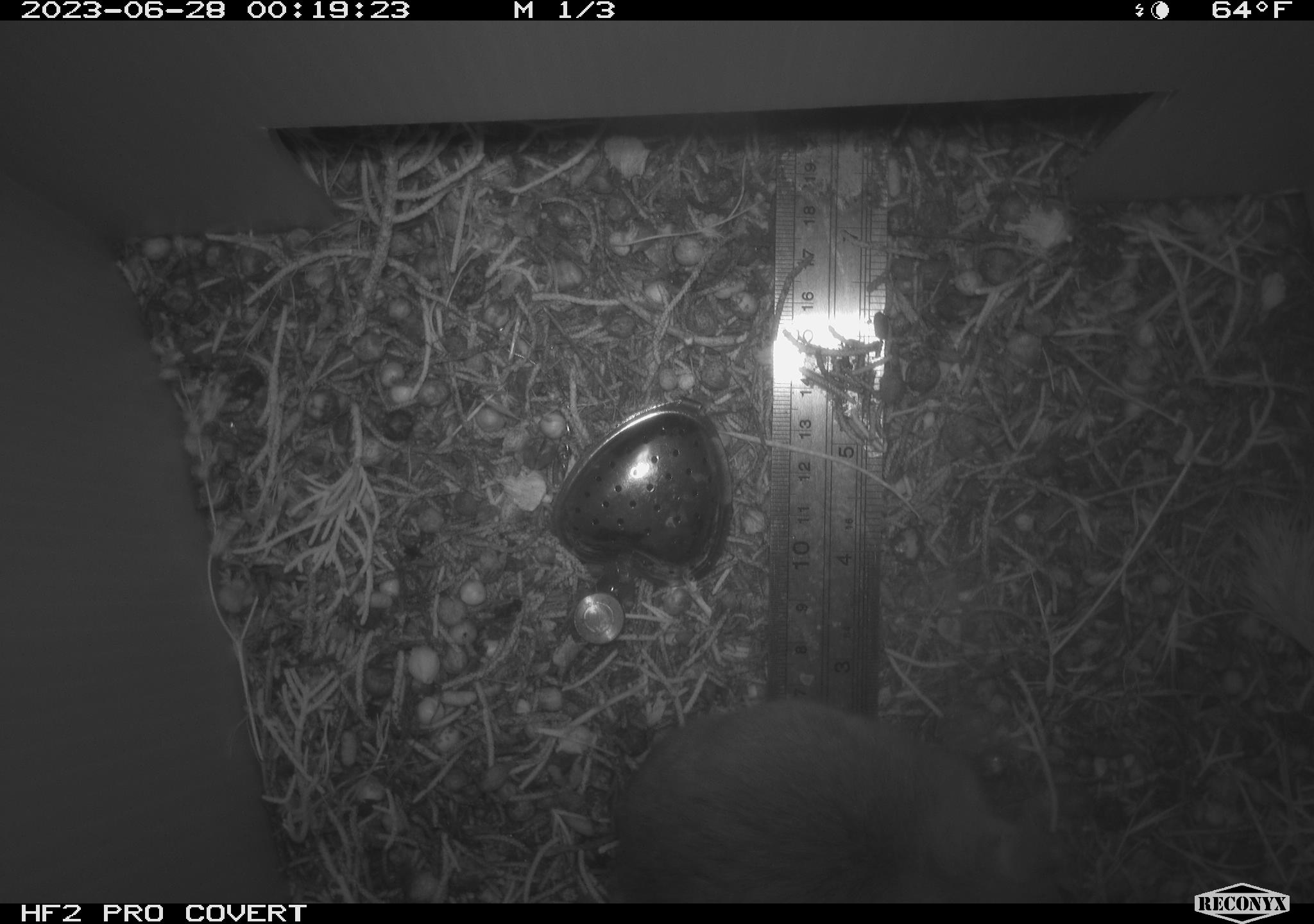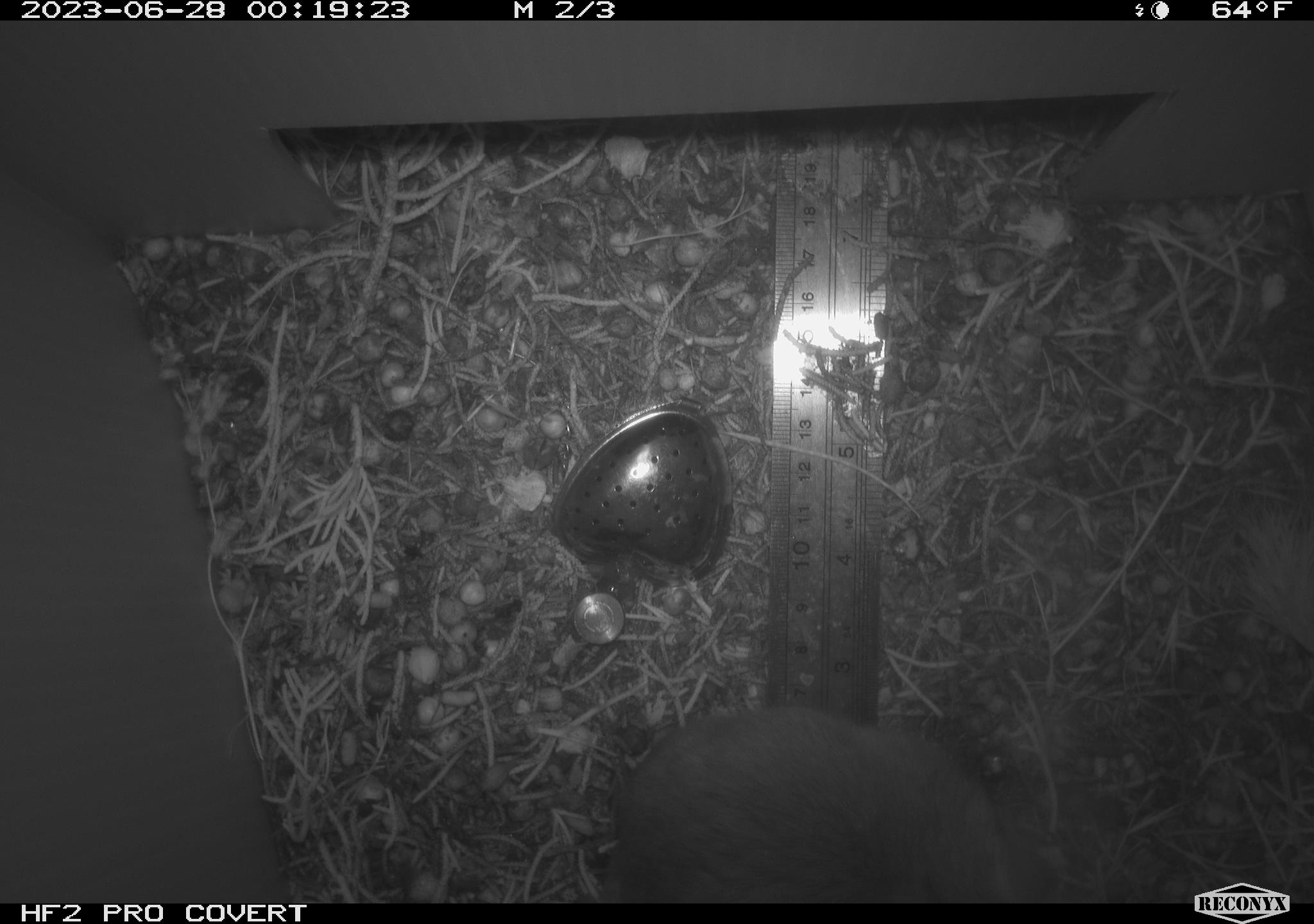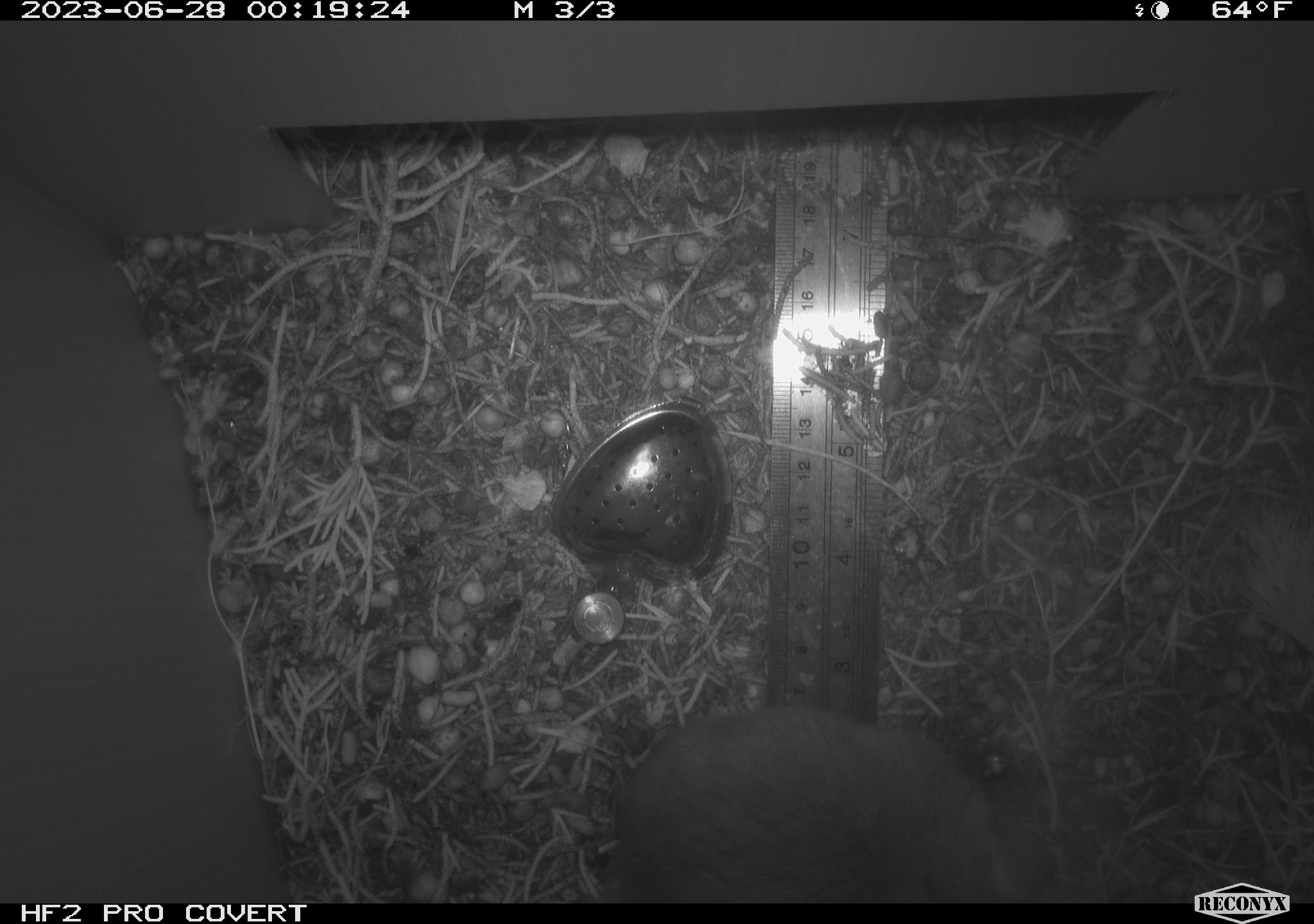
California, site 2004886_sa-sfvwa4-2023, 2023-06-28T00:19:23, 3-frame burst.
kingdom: Animalia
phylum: Chordata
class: Mammalia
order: Rodentia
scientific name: Rodentia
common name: mouse species